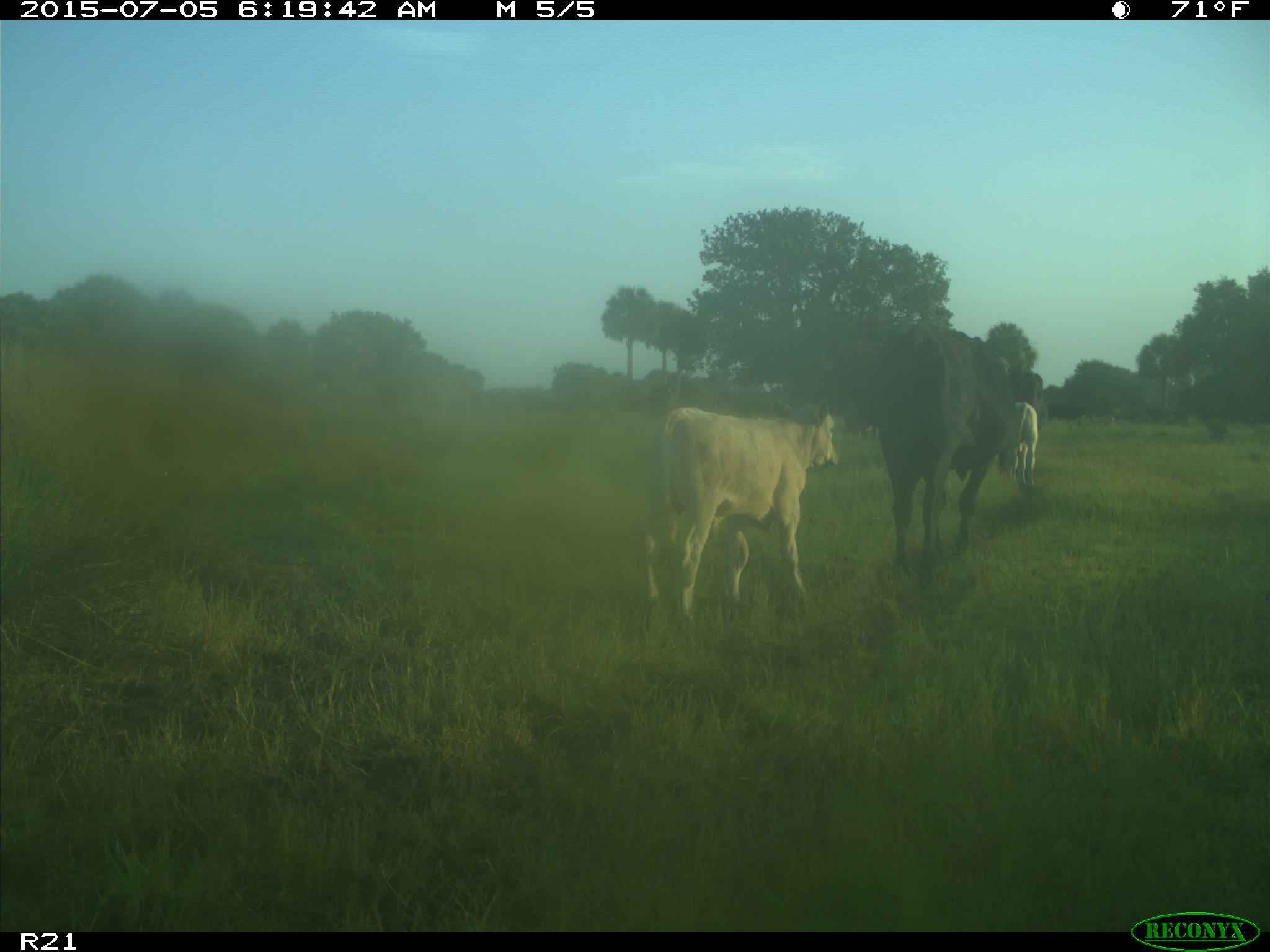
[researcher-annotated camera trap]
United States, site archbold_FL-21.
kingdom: Animalia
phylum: Chordata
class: Mammalia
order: Artiodactyla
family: Bovidae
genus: Bos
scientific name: Bos taurus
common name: domestic cow